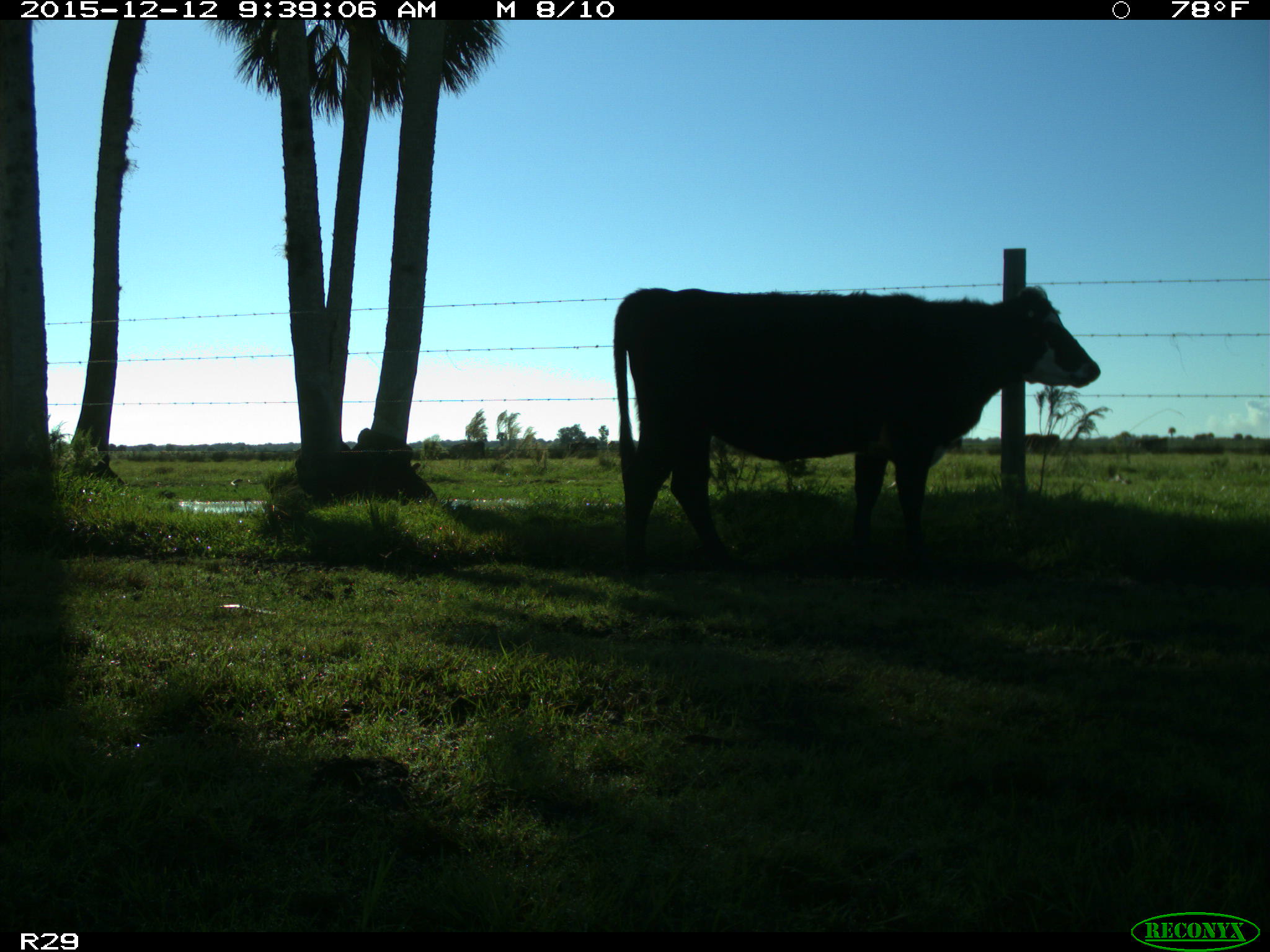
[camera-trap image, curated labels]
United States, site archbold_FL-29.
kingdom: Animalia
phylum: Chordata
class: Mammalia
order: Artiodactyla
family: Bovidae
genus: Bos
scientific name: Bos taurus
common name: domestic cow